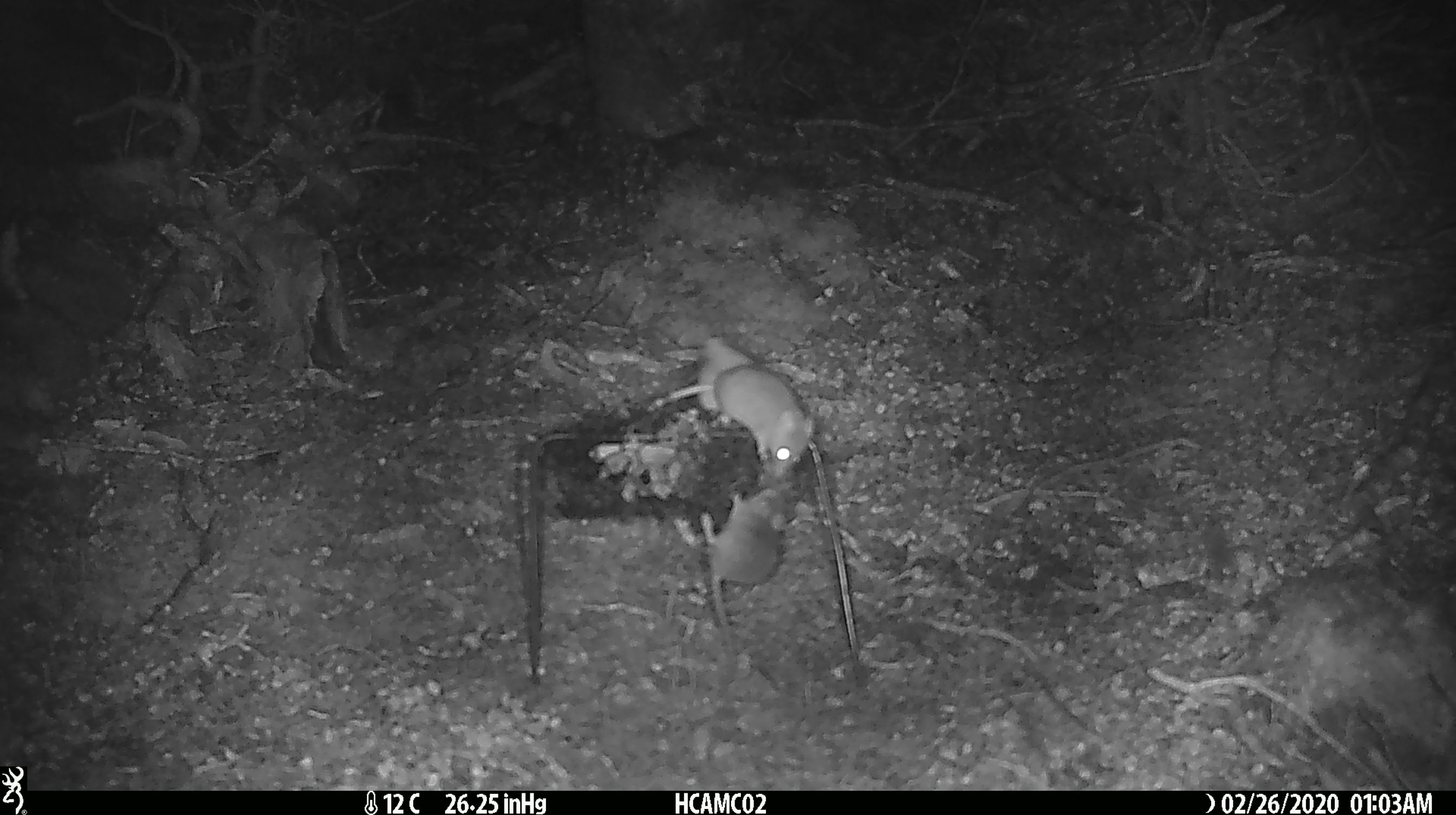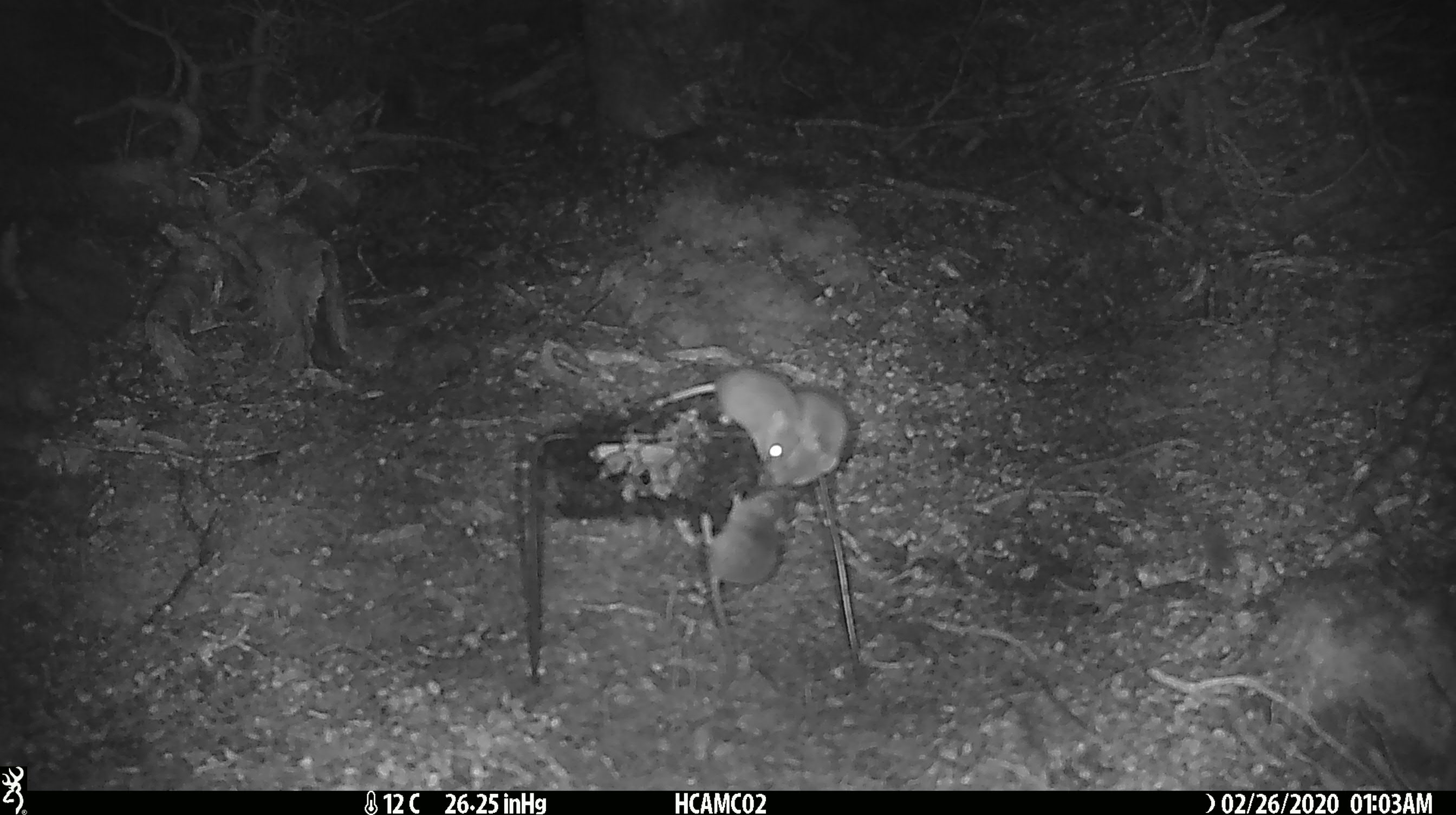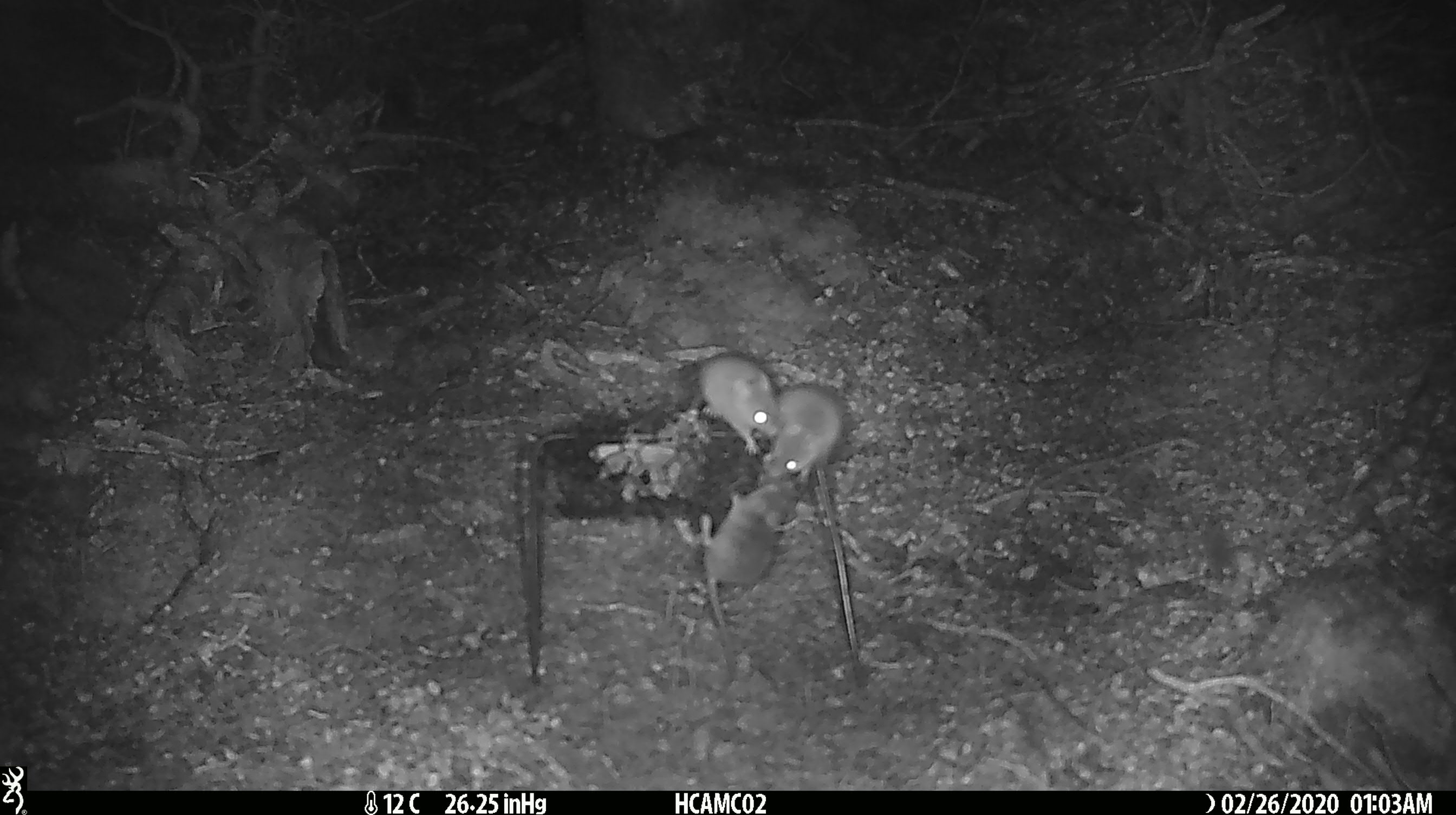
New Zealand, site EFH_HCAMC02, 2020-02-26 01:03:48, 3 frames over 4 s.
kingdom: Animalia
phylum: Chordata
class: Mammalia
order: Rodentia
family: Muridae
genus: Mus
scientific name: Mus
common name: mouse